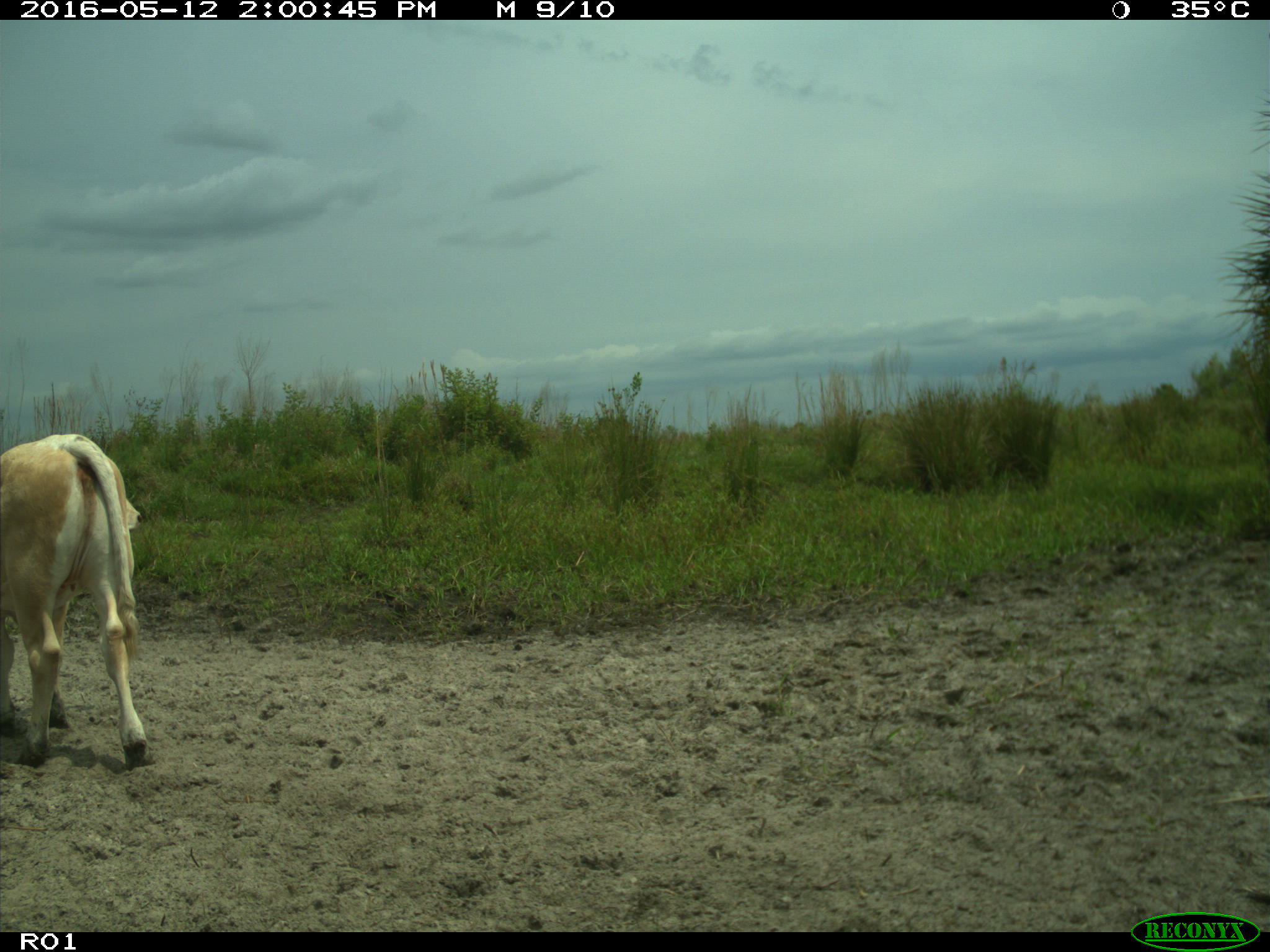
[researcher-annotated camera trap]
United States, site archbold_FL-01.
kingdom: Animalia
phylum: Chordata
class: Mammalia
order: Artiodactyla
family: Bovidae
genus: Bos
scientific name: Bos taurus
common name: domestic cow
Bos taurus (domestic cow).